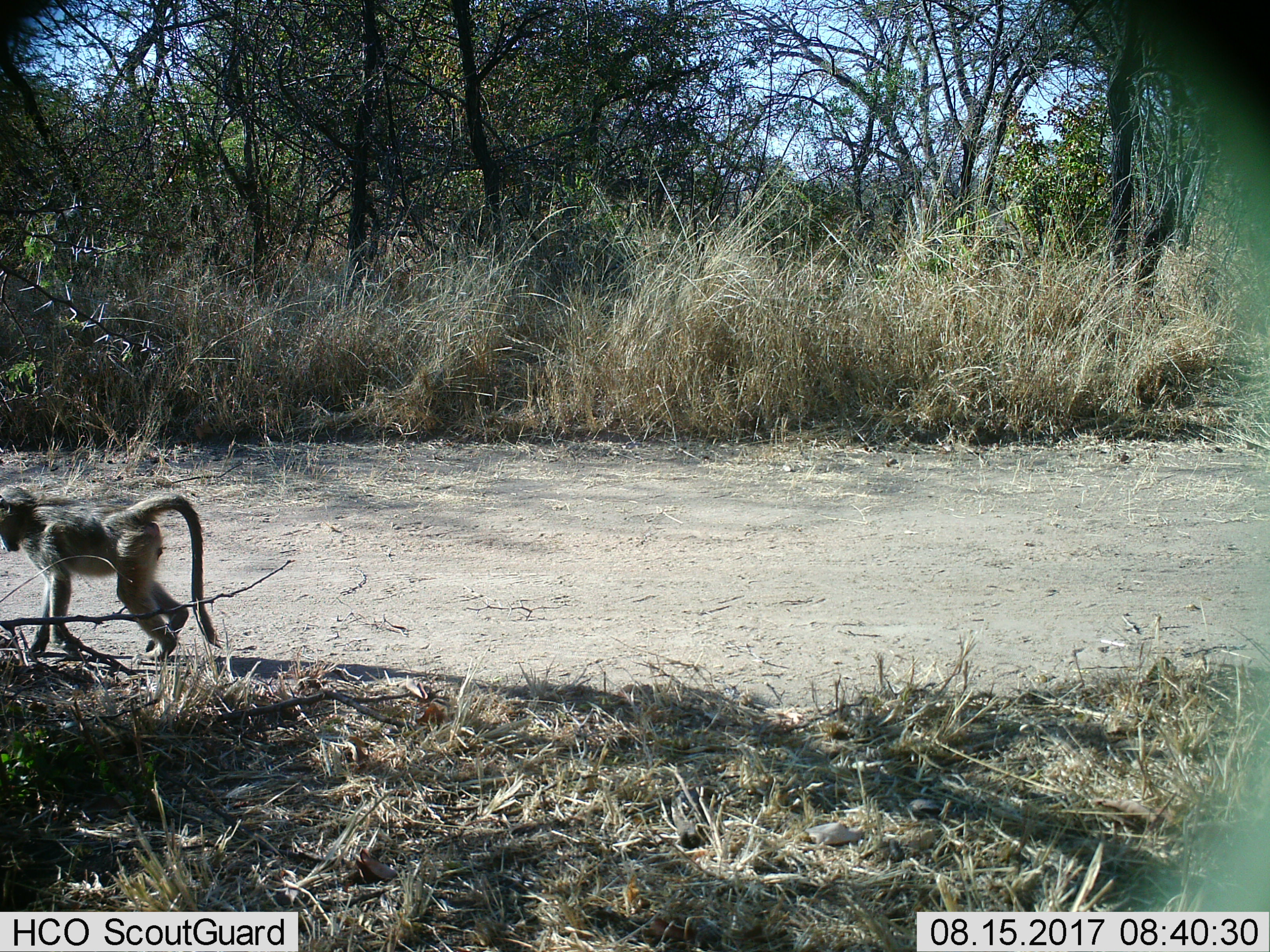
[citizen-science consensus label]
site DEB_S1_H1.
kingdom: Animalia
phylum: Chordata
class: Mammalia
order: Primates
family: Cercopithecidae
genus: Papio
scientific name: Papio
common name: baboon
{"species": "baboon (Papio)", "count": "1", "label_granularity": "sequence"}